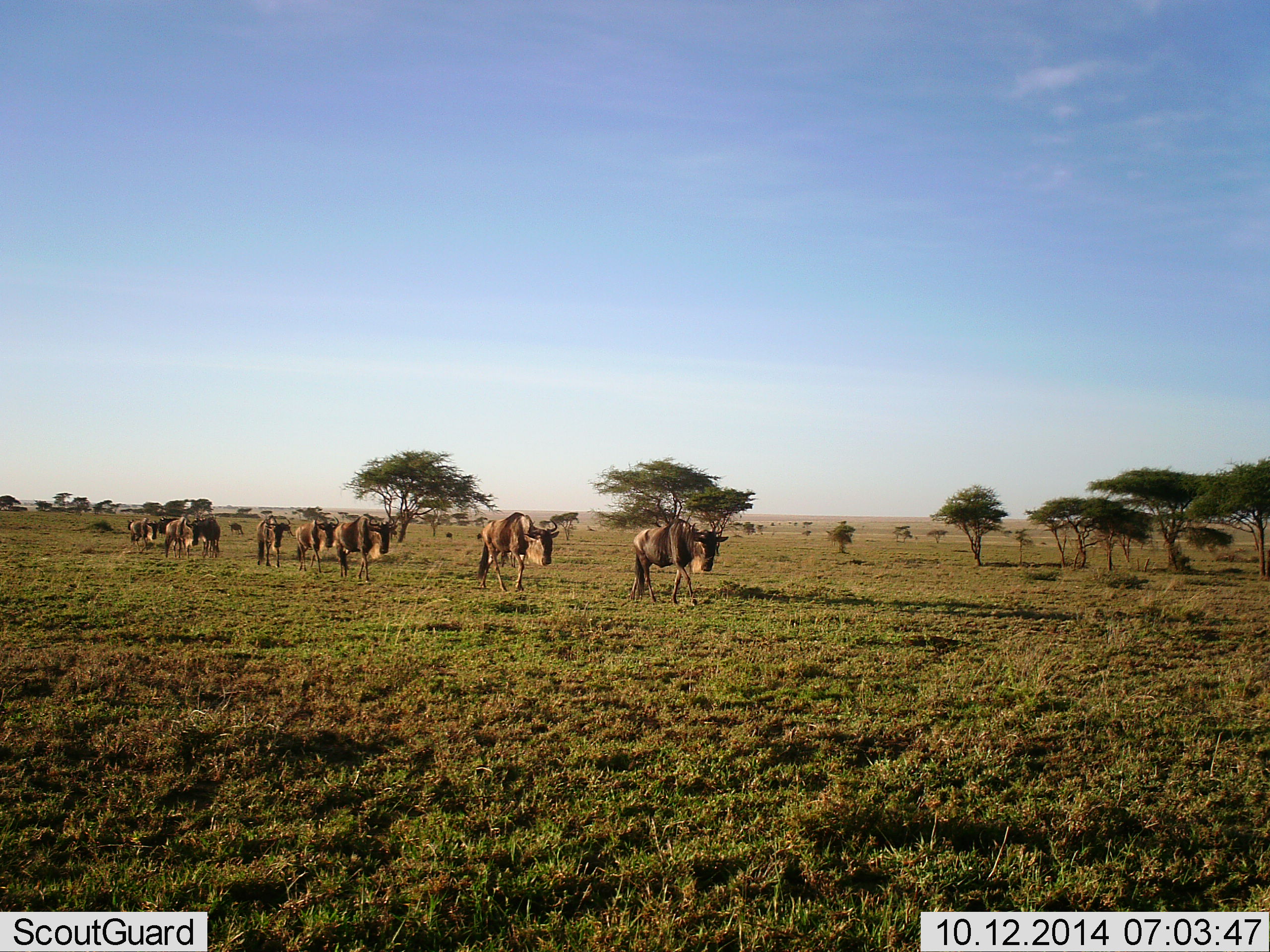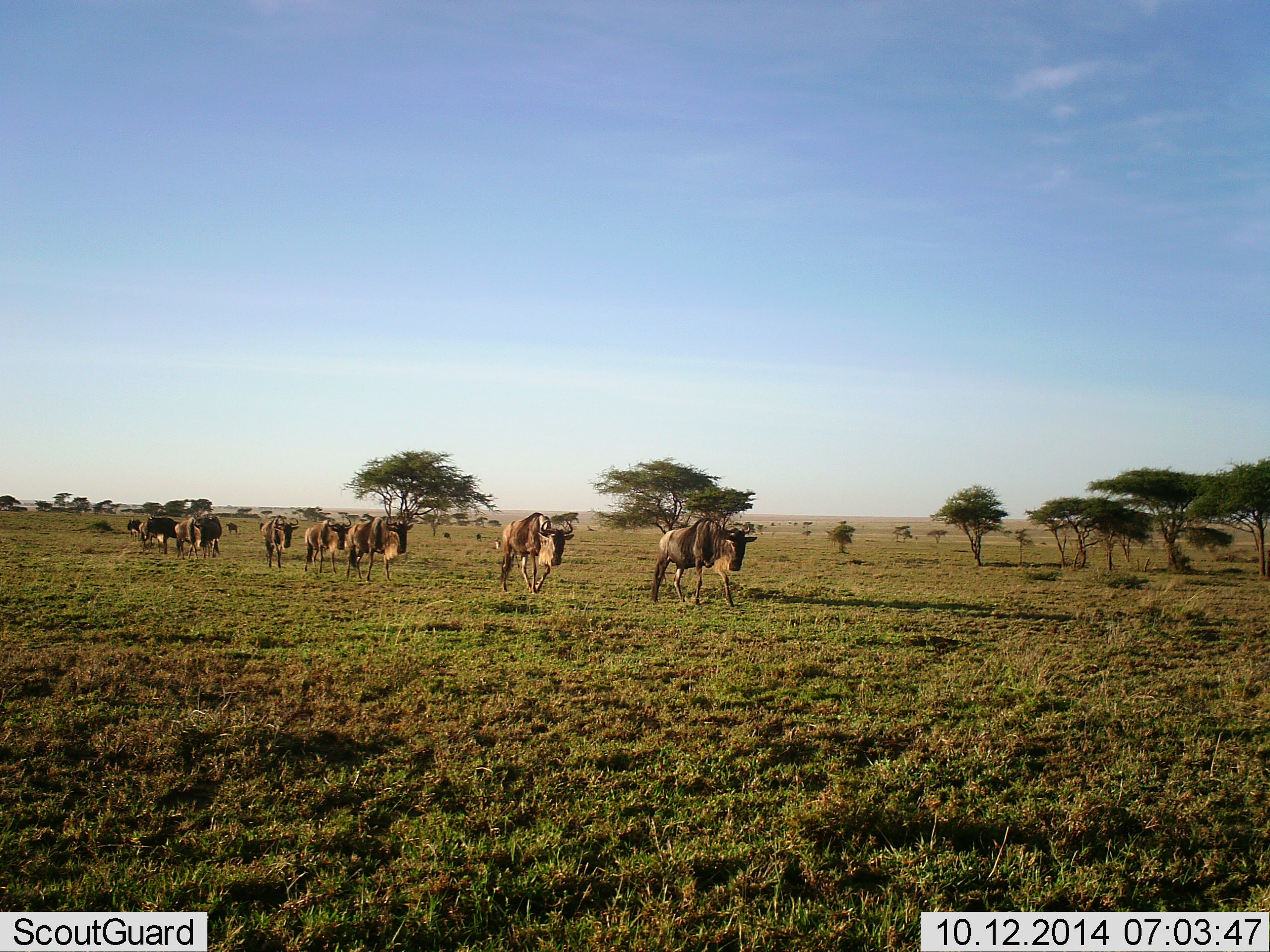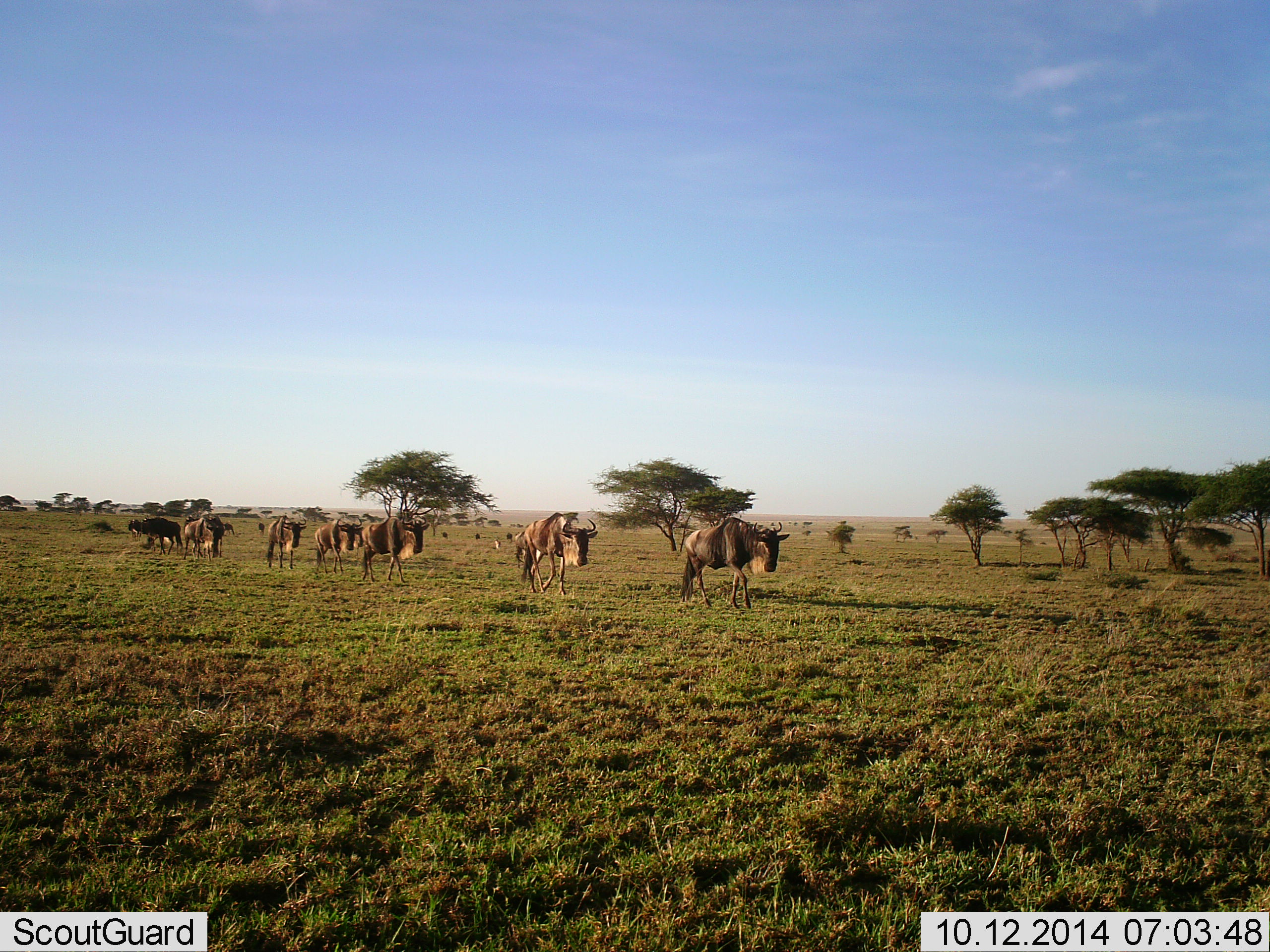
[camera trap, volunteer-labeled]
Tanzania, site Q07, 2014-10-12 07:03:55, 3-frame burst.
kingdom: Animalia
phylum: Chordata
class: Mammalia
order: Artiodactyla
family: Bovidae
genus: Connochaetes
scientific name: Connochaetes taurinus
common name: blue wildebeest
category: wildebeest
Wildebeest (blue wildebeest) (Connochaetes taurinus), count 10. Behavior (volunteer vote fractions): standing 0%, resting 0%, moving 100%, interacting 0%. Young present (vote fraction): 0%. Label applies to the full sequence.